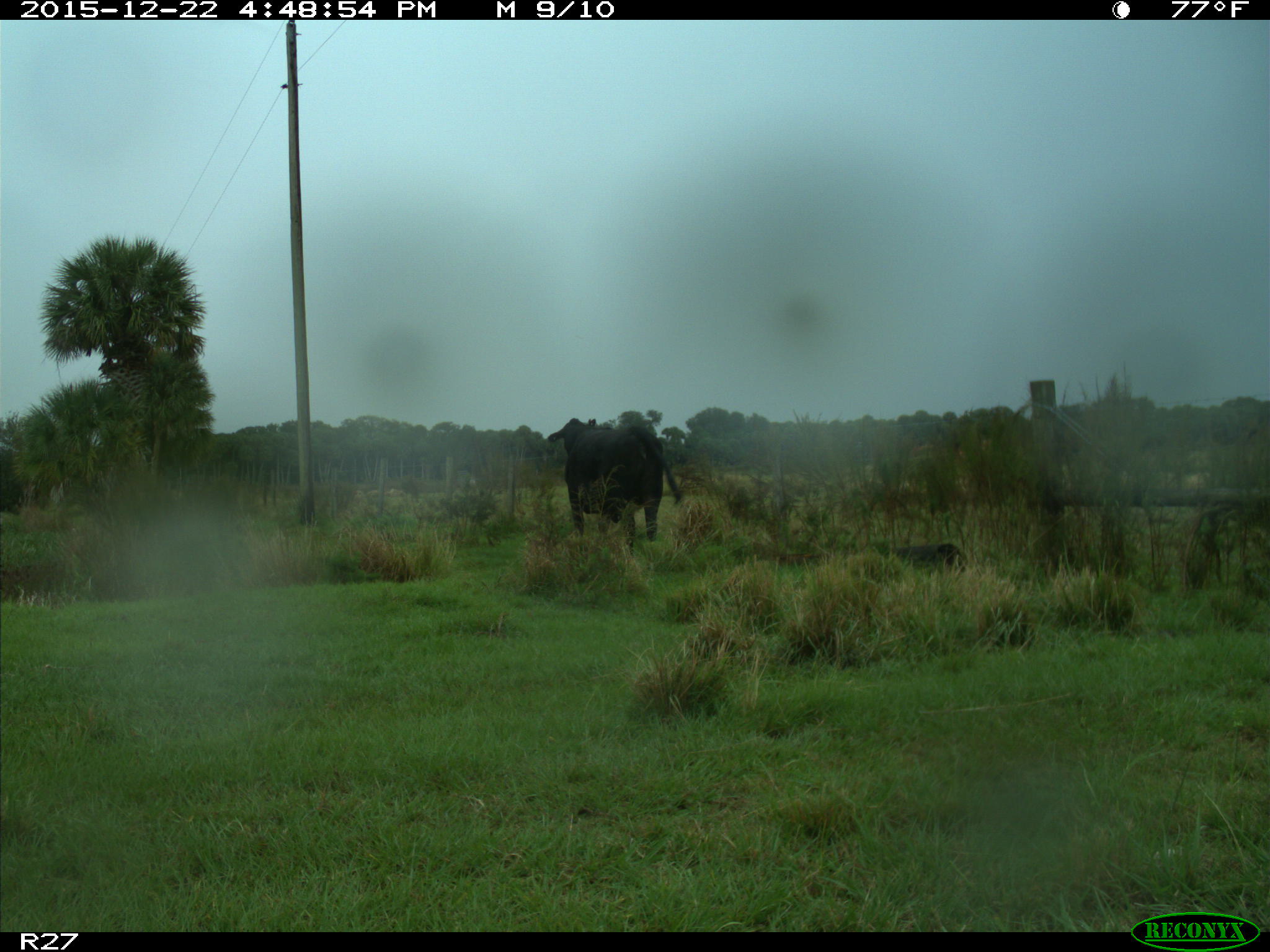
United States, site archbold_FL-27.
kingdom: Animalia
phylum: Chordata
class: Mammalia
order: Artiodactyla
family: Bovidae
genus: Bos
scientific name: Bos taurus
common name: domestic cow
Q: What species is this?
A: Bos taurus (domestic cow).